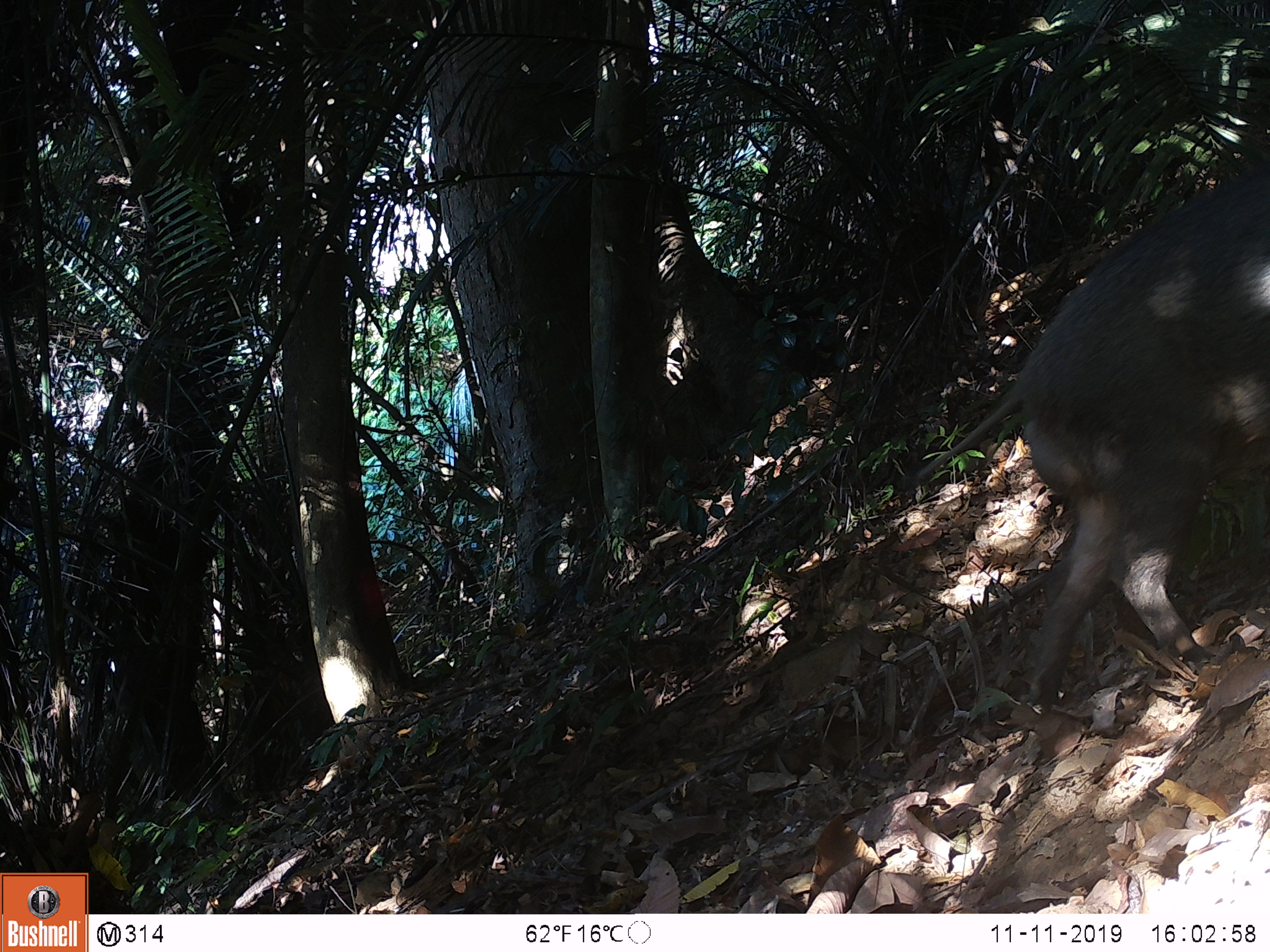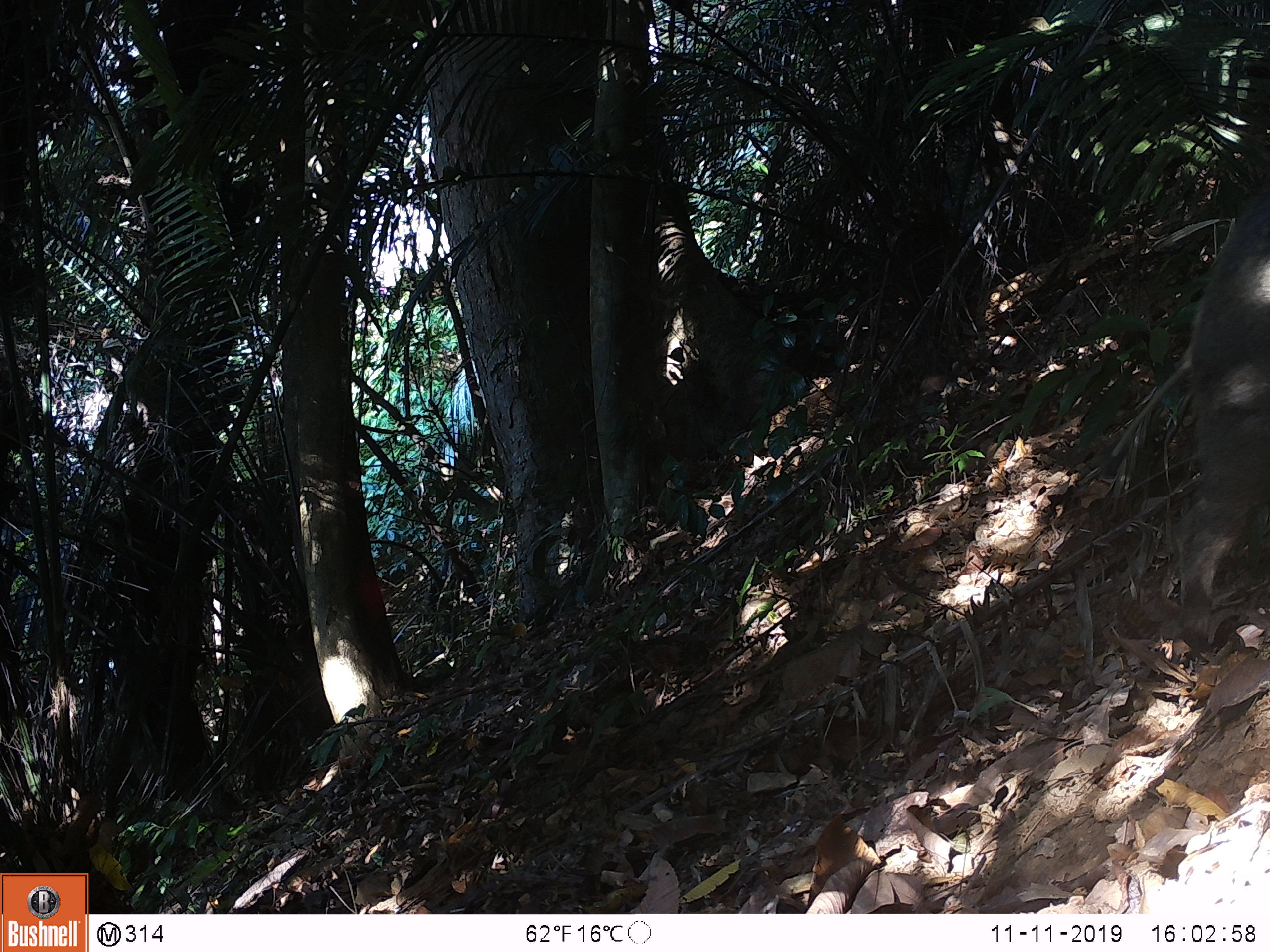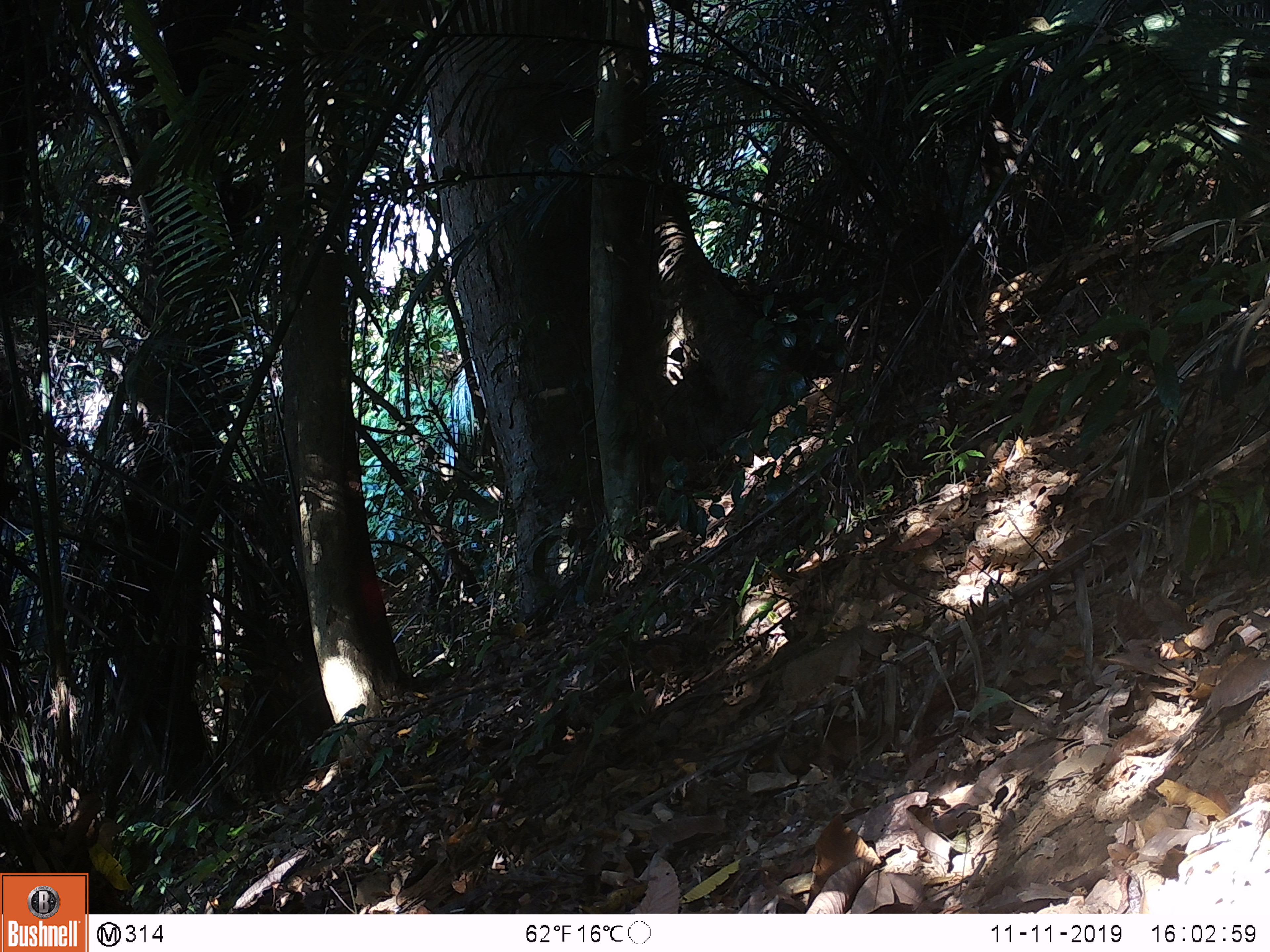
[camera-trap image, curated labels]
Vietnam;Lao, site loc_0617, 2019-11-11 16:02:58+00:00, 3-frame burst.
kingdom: Animalia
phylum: Chordata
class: Mammalia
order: Artiodactyla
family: Suidae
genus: Sus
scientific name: Sus scrofa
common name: eurasian wild pig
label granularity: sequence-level